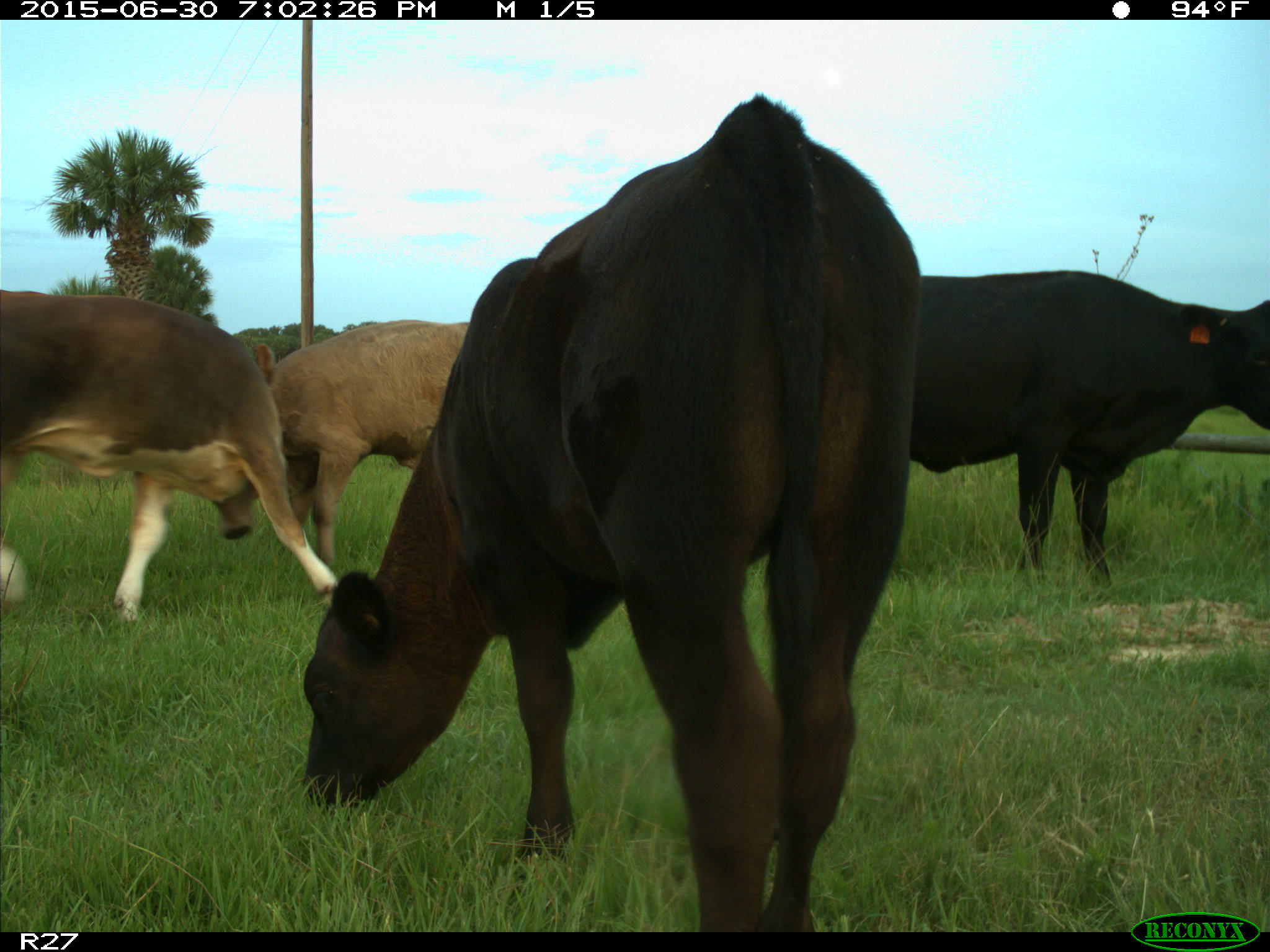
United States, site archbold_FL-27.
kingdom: Animalia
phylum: Chordata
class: Mammalia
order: Artiodactyla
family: Bovidae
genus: Bos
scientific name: Bos taurus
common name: domestic cow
Bos taurus (domestic cow).